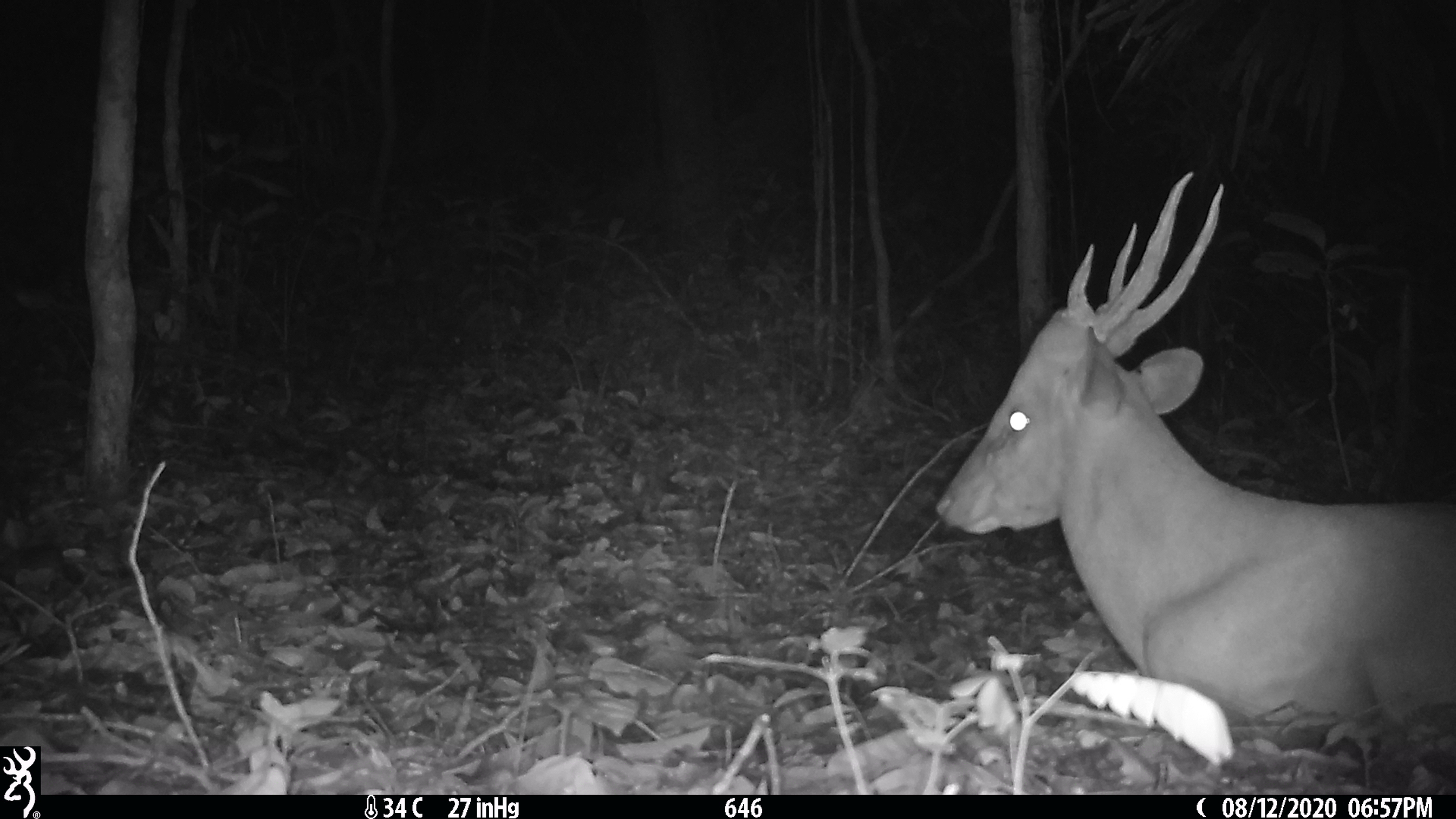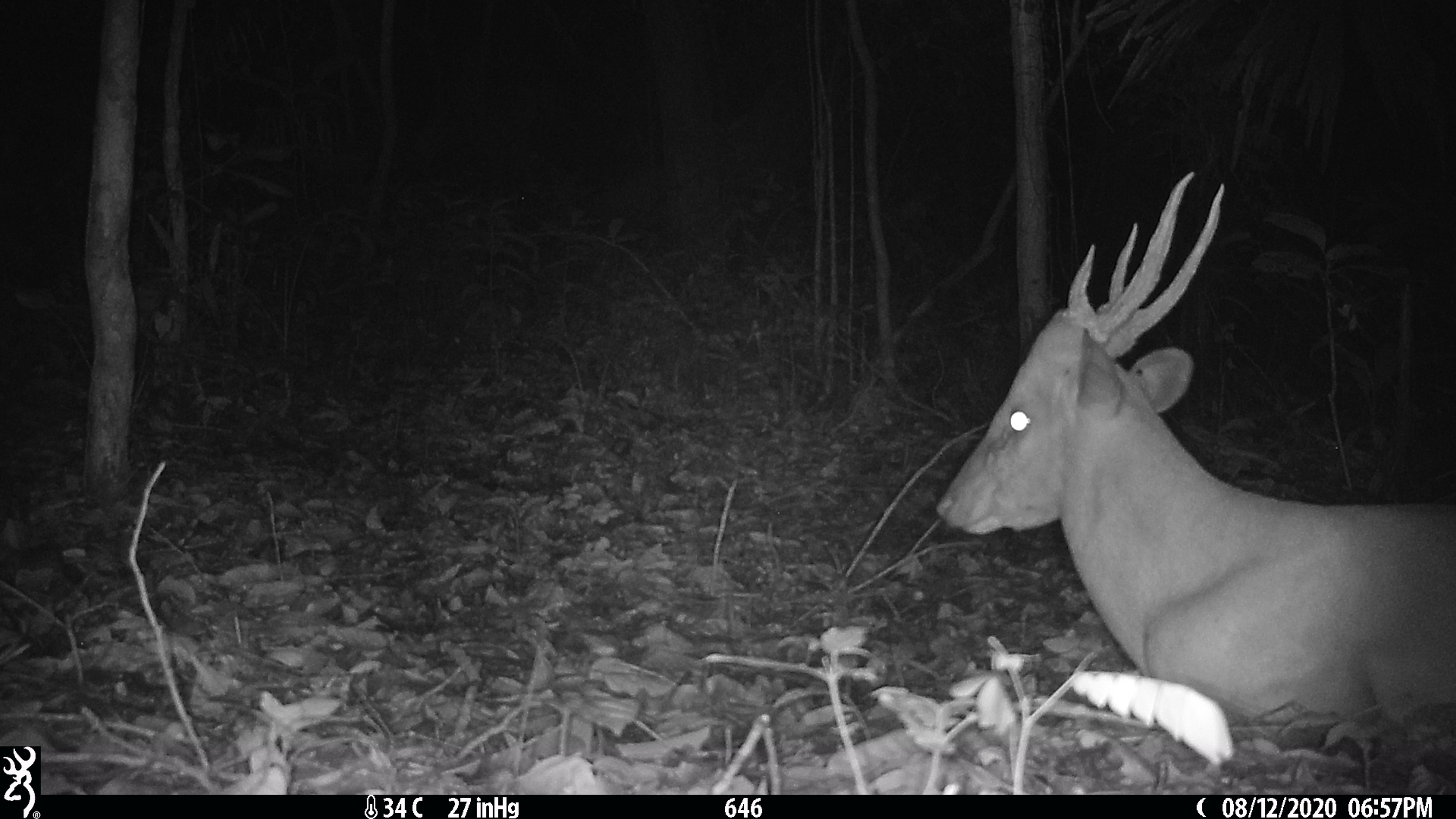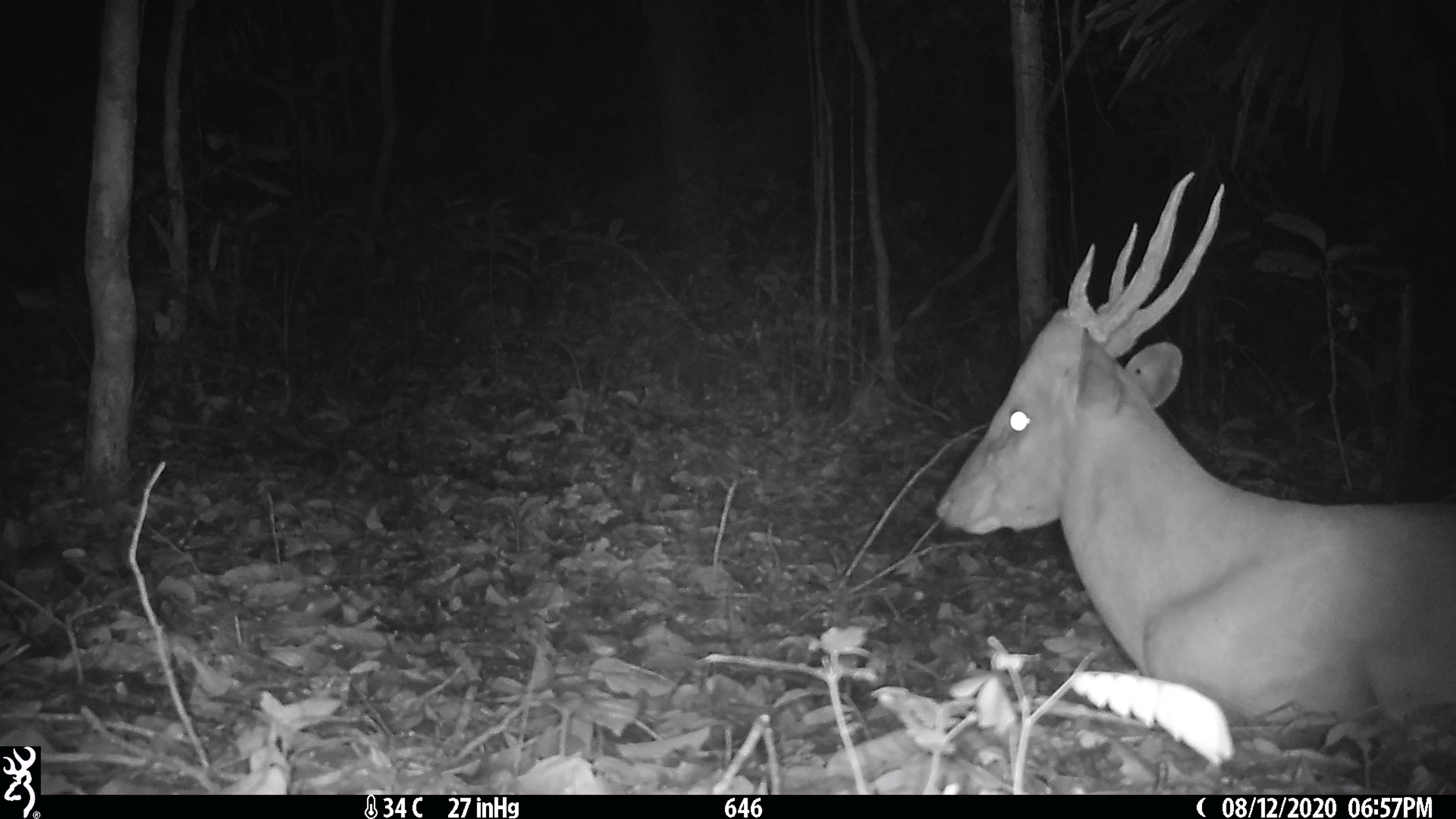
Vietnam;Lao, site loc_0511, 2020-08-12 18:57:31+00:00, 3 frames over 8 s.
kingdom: Animalia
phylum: Chordata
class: Mammalia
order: Artiodactyla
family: Cervidae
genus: Muntiacus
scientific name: Muntiacus vuquangensis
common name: large-antlered muntjac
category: large antlered muntjac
Large antlered muntjac (large-antlered muntjac) (Muntiacus vuquangensis). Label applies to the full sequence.